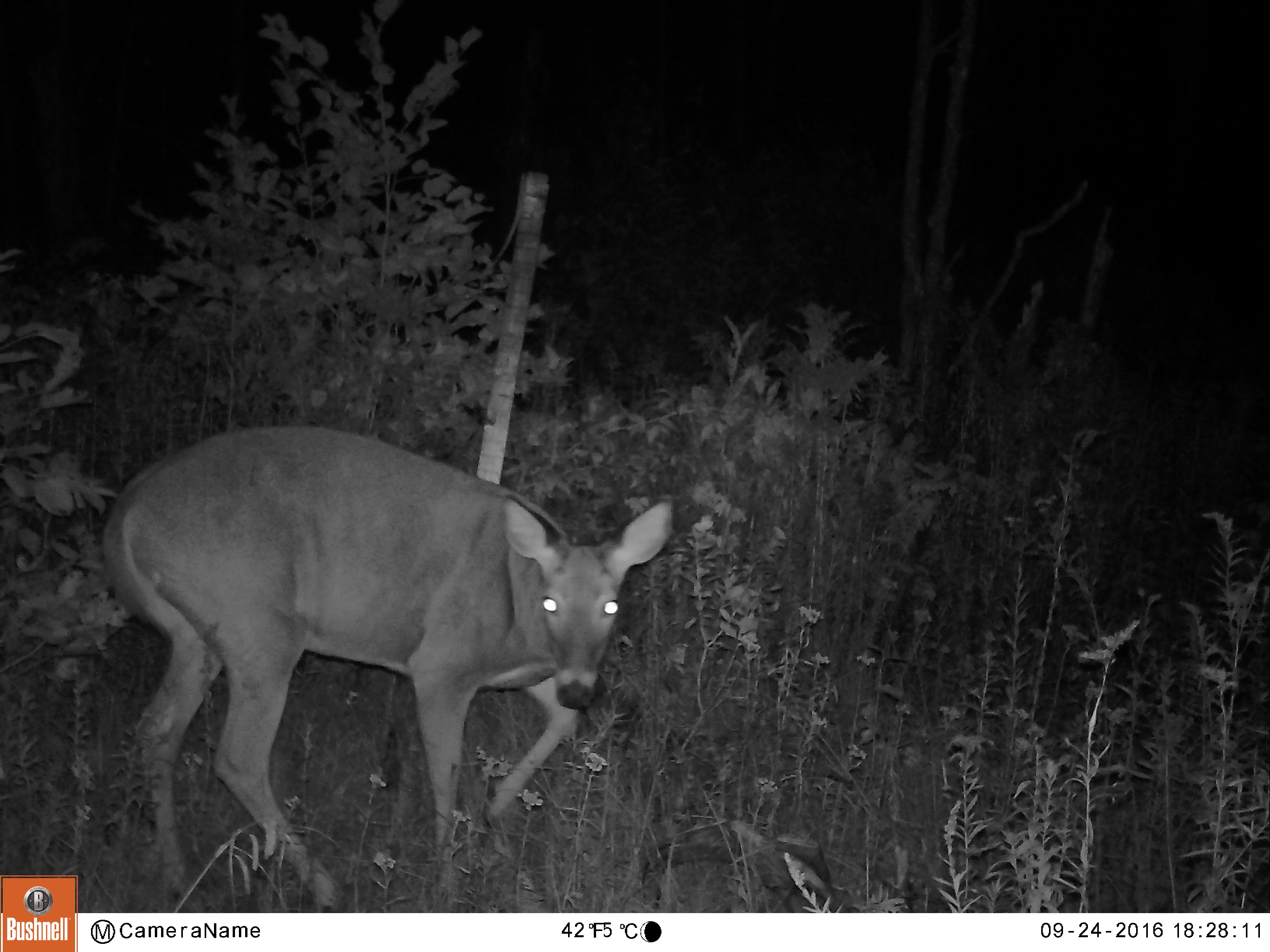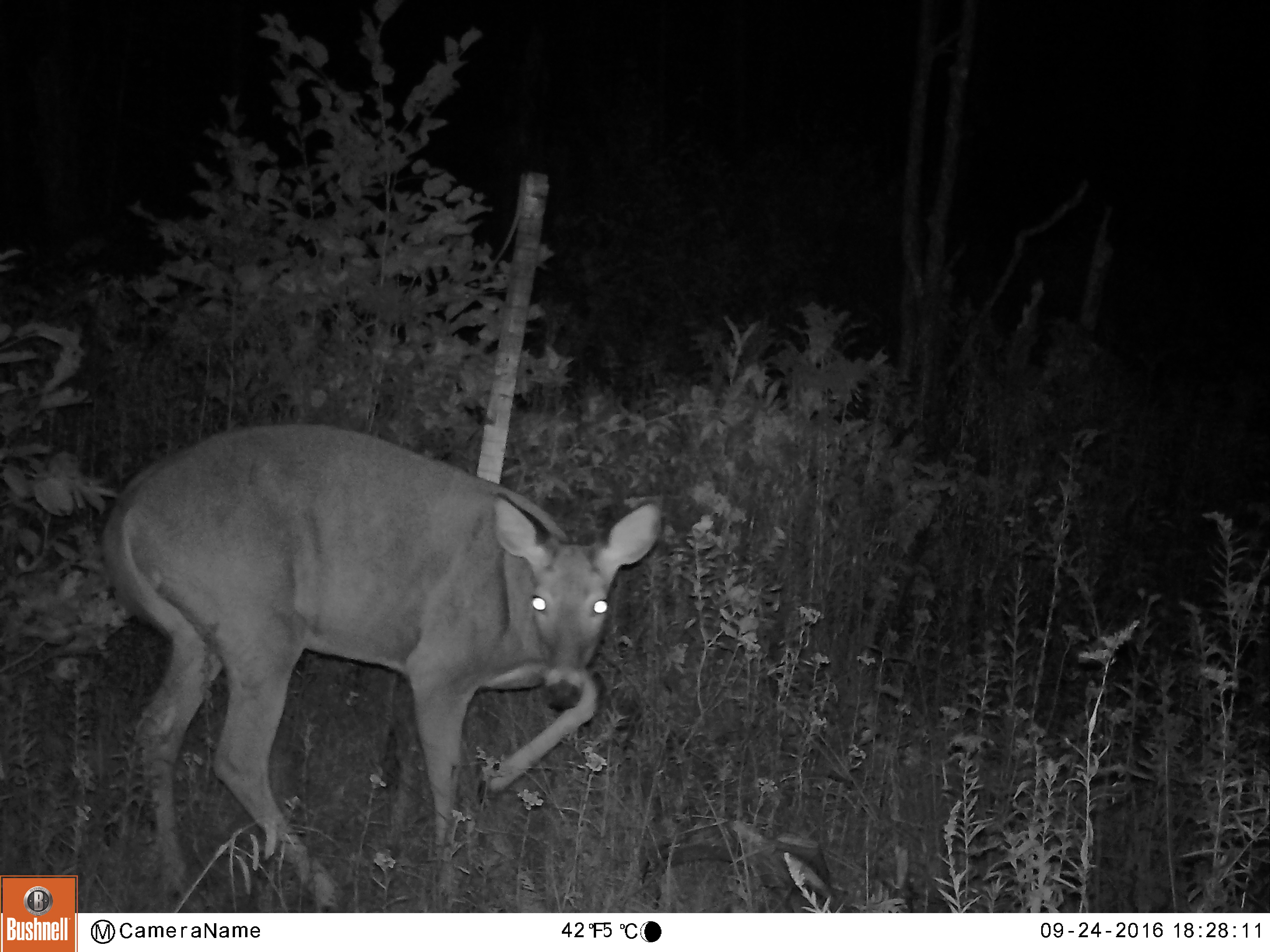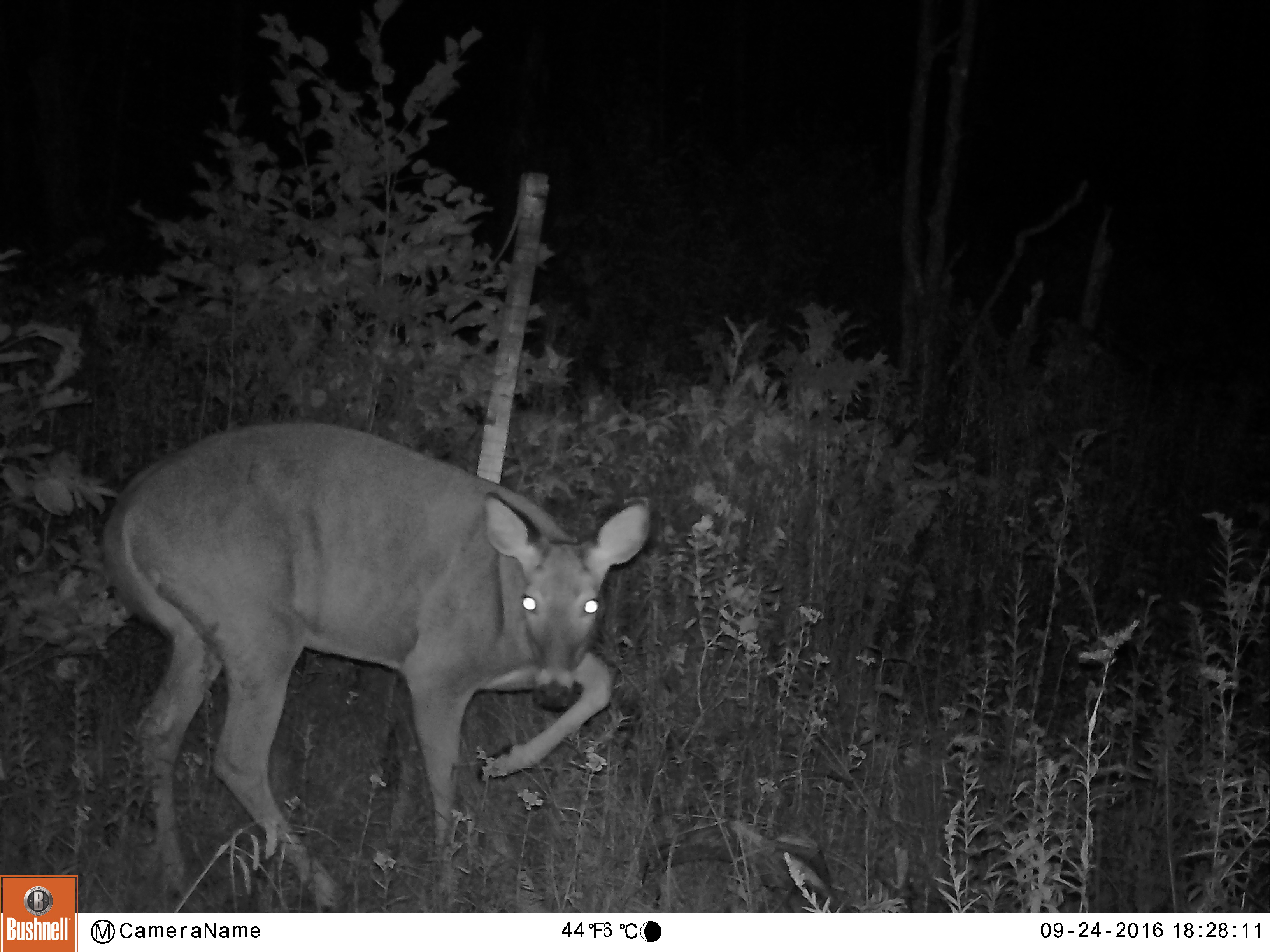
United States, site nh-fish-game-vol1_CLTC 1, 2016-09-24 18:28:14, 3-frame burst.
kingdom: Animalia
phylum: Chordata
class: Mammalia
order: Artiodactyla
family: Cervidae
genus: Odocoileus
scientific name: Odocoileus virginianus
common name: white-tailed deer